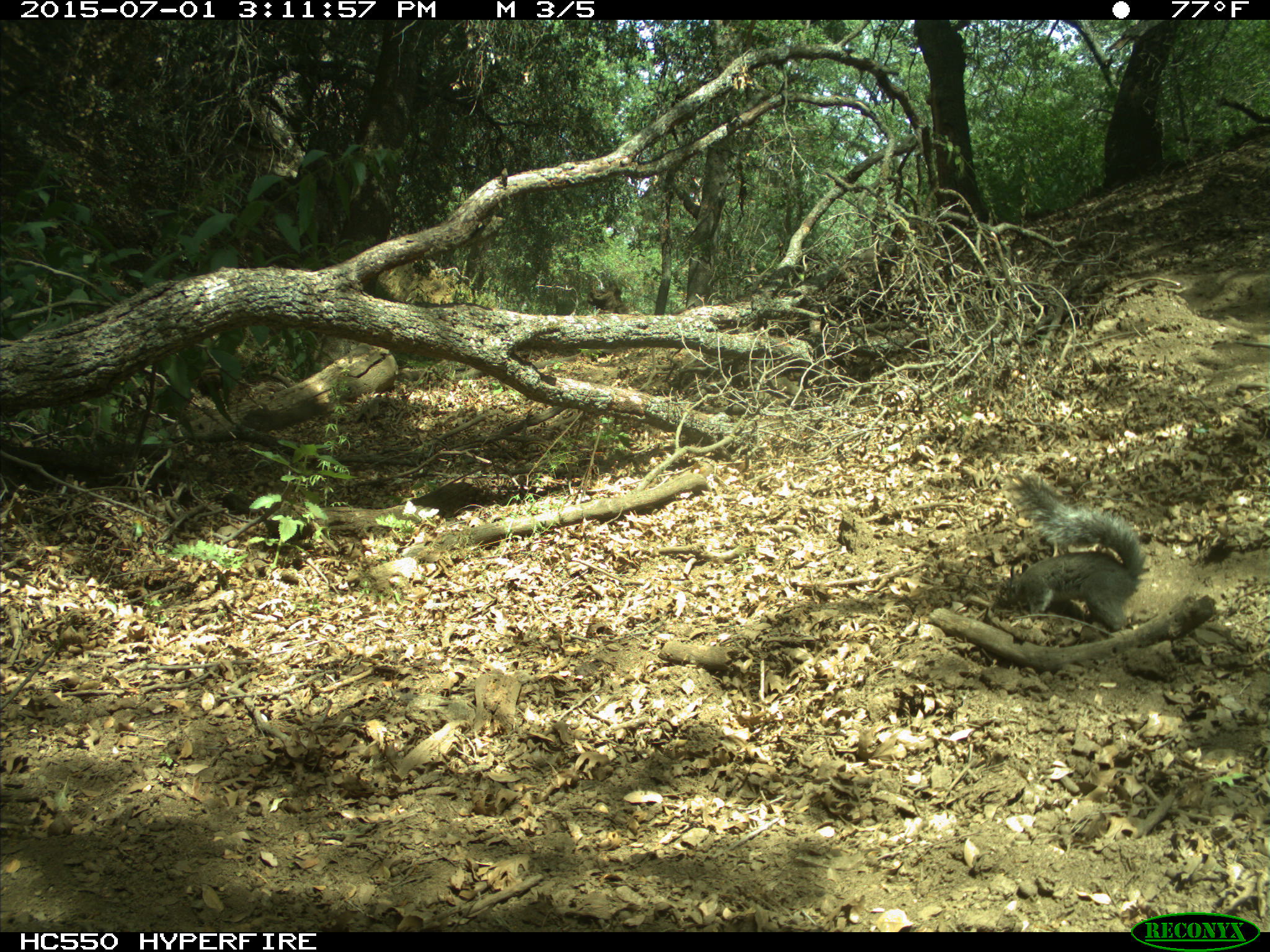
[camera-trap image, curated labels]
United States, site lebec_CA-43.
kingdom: Animalia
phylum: Chordata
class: Mammalia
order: Rodentia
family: Sciuridae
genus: Sciurus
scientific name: Sciurus carolinensis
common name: eastern gray squirrel